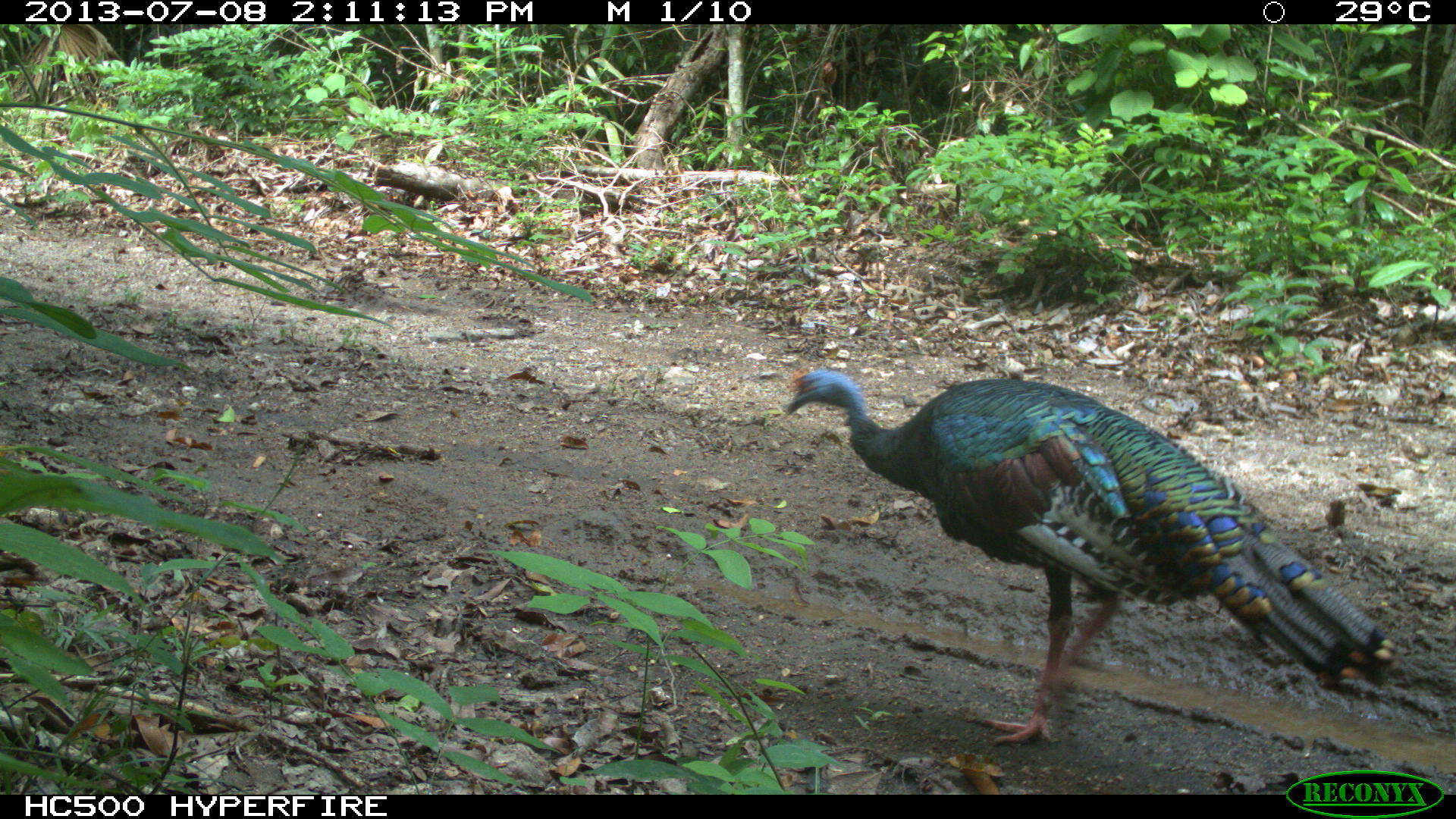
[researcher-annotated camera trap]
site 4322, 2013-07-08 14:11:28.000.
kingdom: Animalia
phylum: Chordata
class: Aves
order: Galliformes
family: Phasianidae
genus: Meleagris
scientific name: Meleagris ocellata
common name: ocellated turkey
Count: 1.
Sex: male.